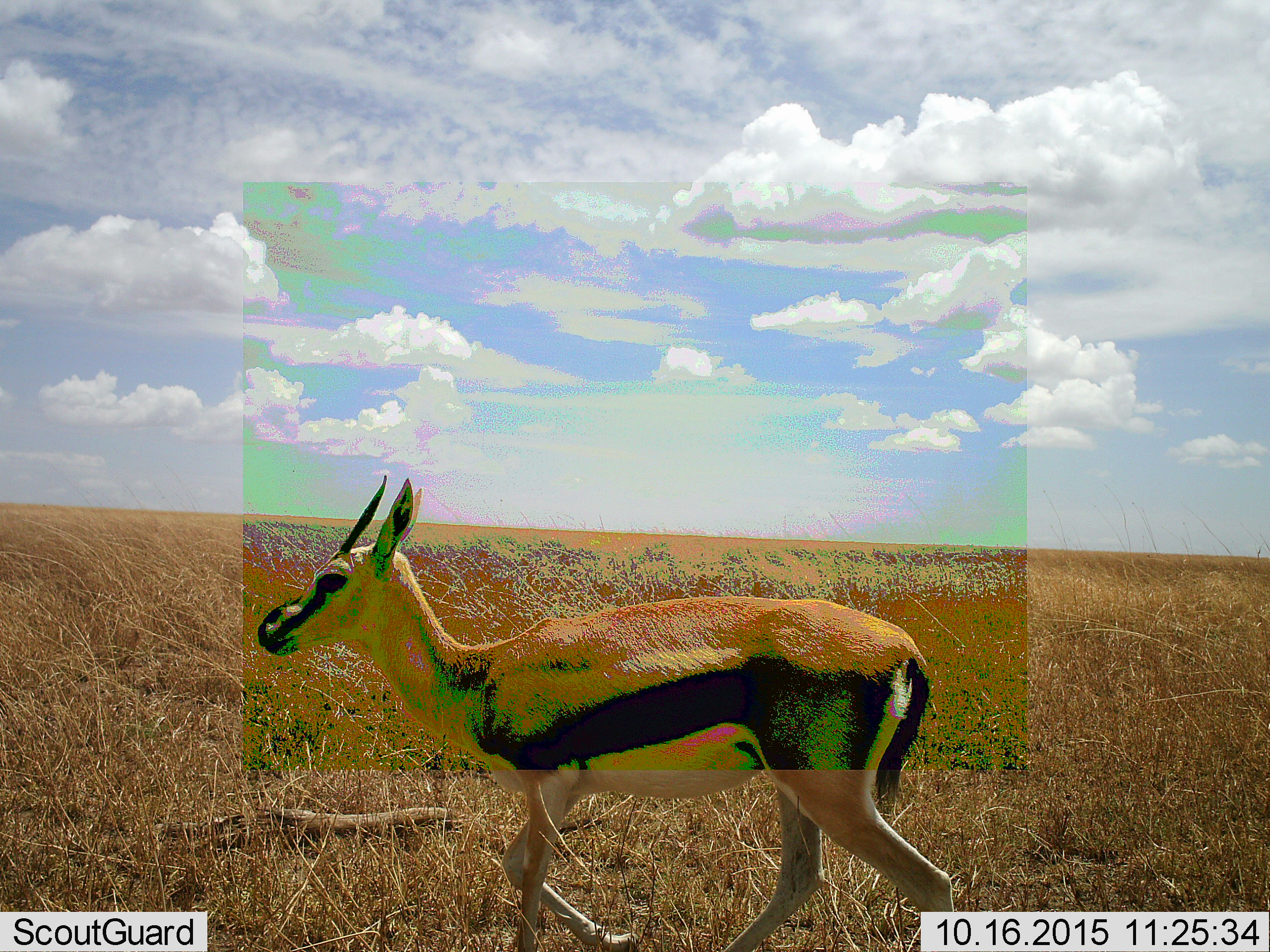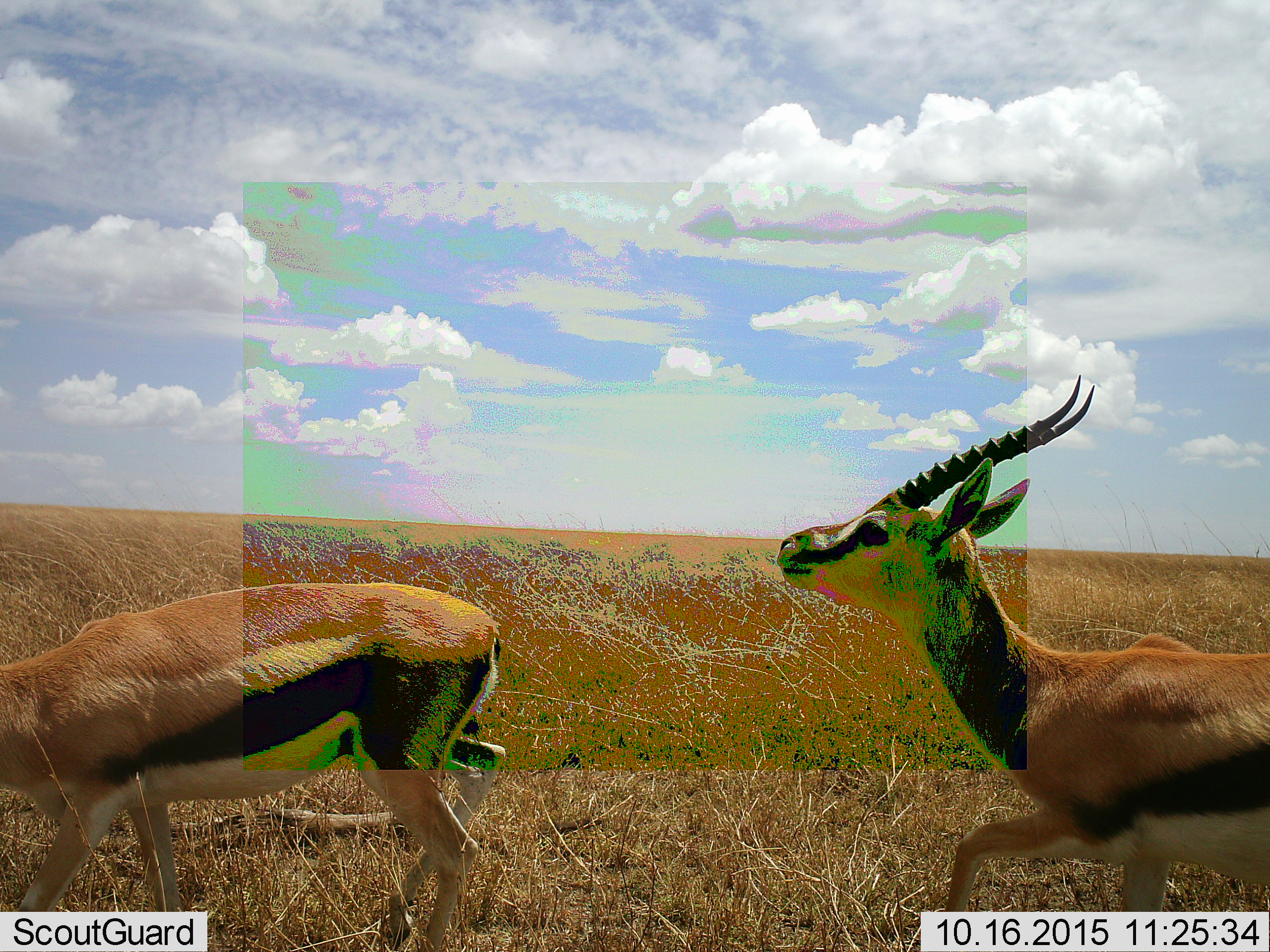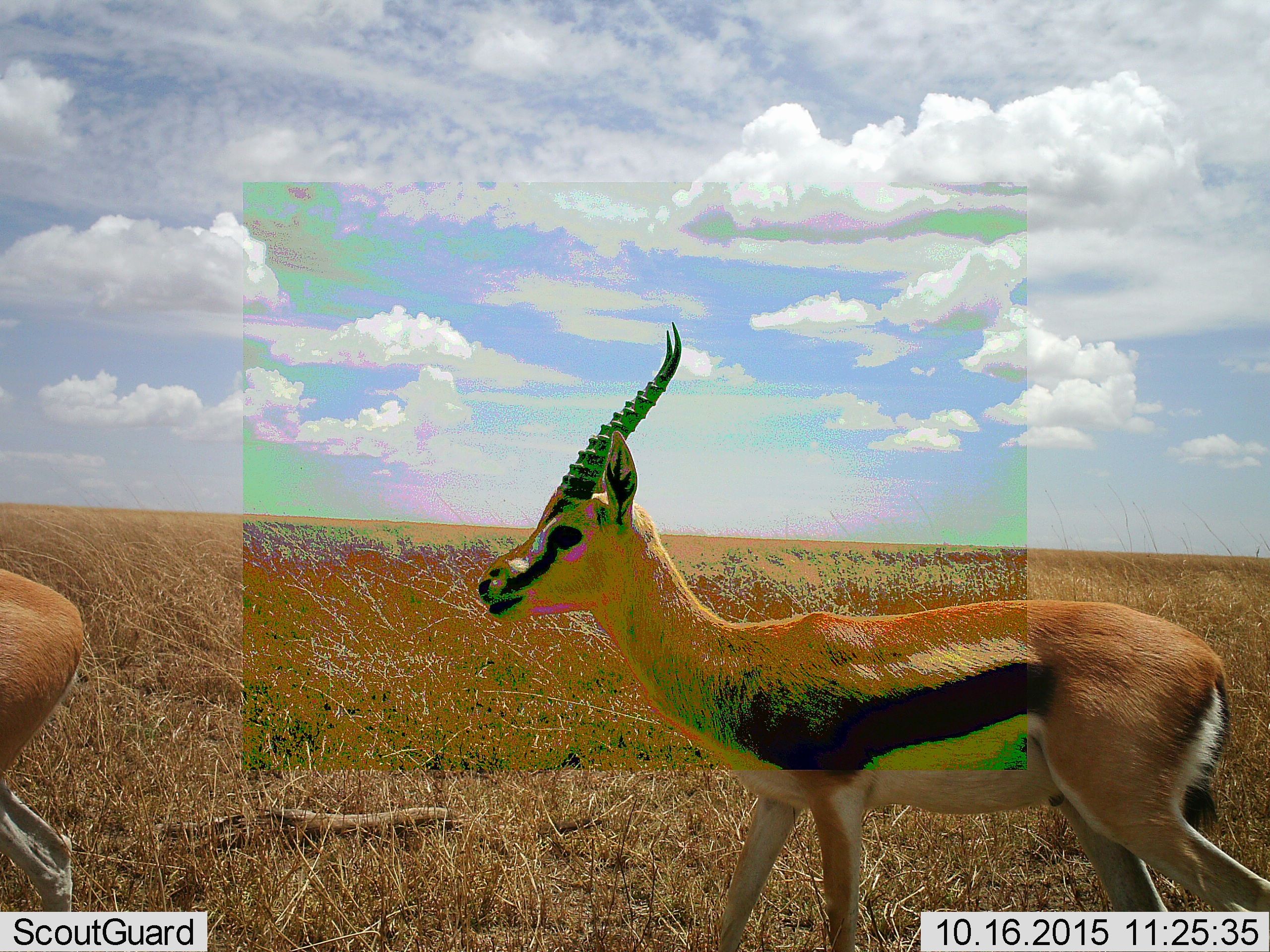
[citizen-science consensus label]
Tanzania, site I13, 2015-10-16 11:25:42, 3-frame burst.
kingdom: Animalia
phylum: Chordata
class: Mammalia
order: Artiodactyla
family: Bovidae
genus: Eudorcas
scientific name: Eudorcas thomsonii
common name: thomson's gazelle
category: gazellethomsons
Gazellethomsons (thomson's gazelle) (Eudorcas thomsonii), count 1. Behavior (volunteer vote fractions): standing 10%, resting 0%, moving 90%, interacting 20%. Young present (vote fraction): 0%. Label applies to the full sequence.